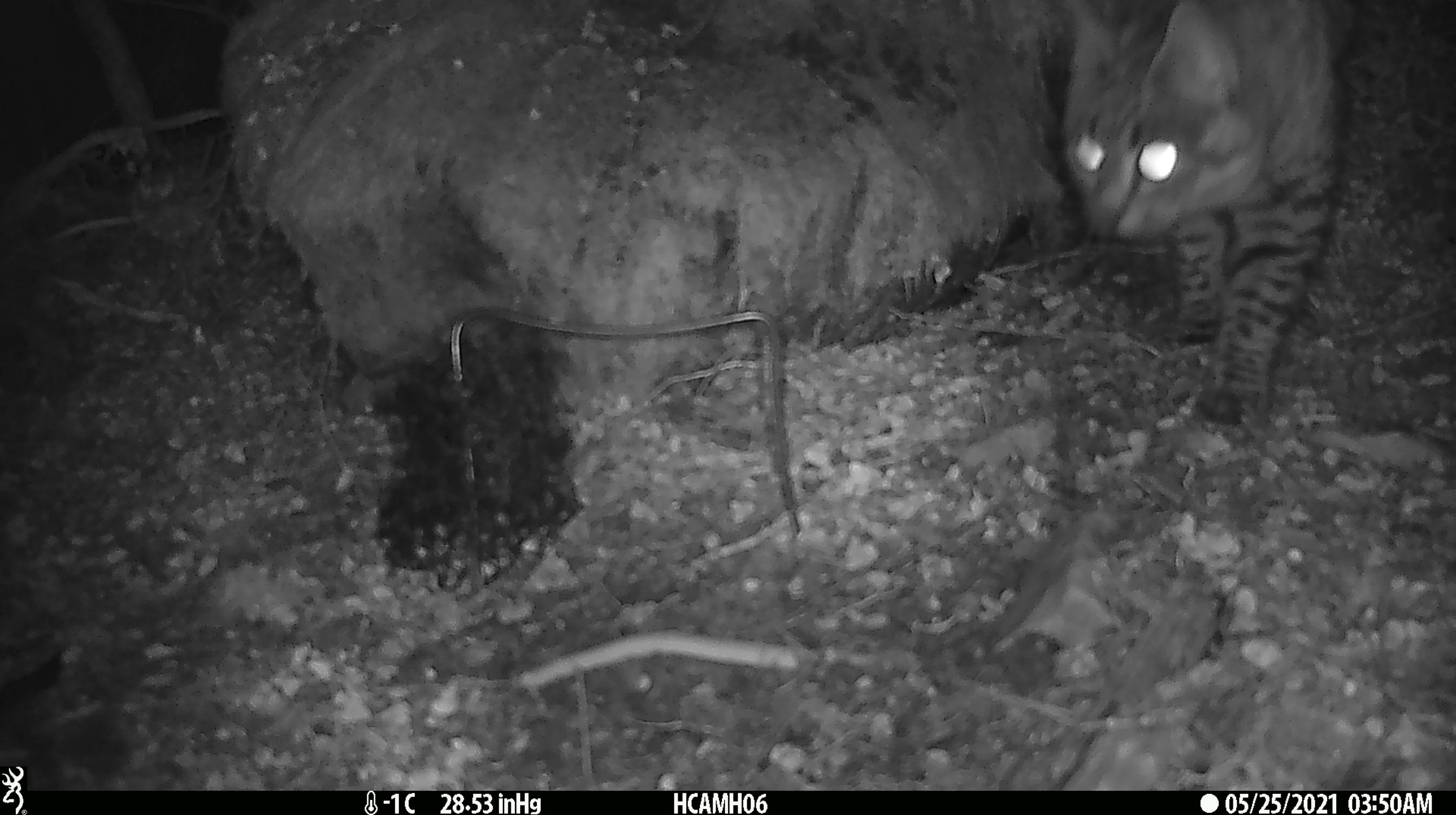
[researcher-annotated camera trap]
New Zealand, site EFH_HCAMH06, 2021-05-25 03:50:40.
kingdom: Animalia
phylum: Chordata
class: Mammalia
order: Carnivora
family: Felidae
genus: Felis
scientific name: Felis catus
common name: domestic cat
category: cat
Cat (domestic cat) (Felis catus).